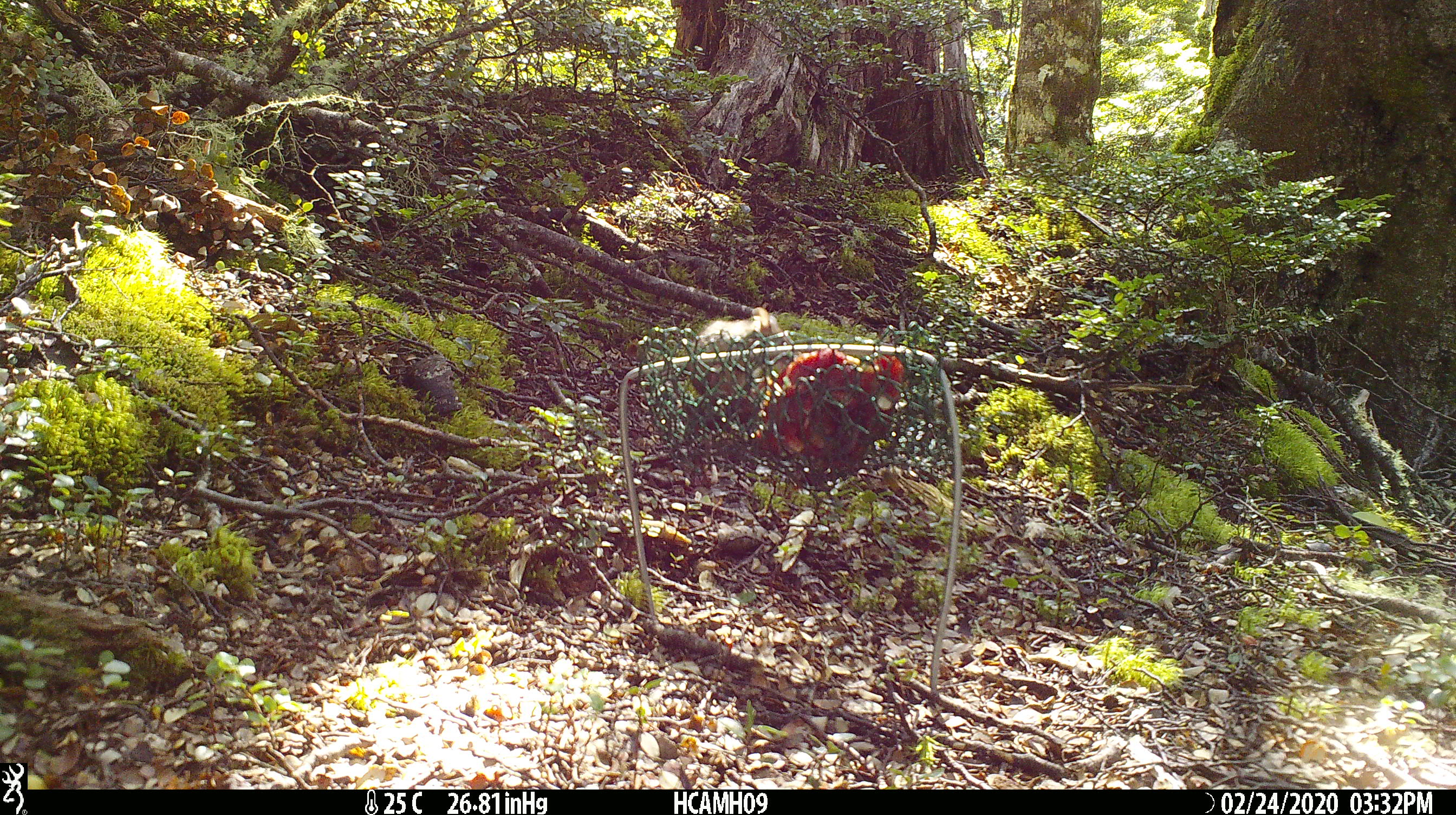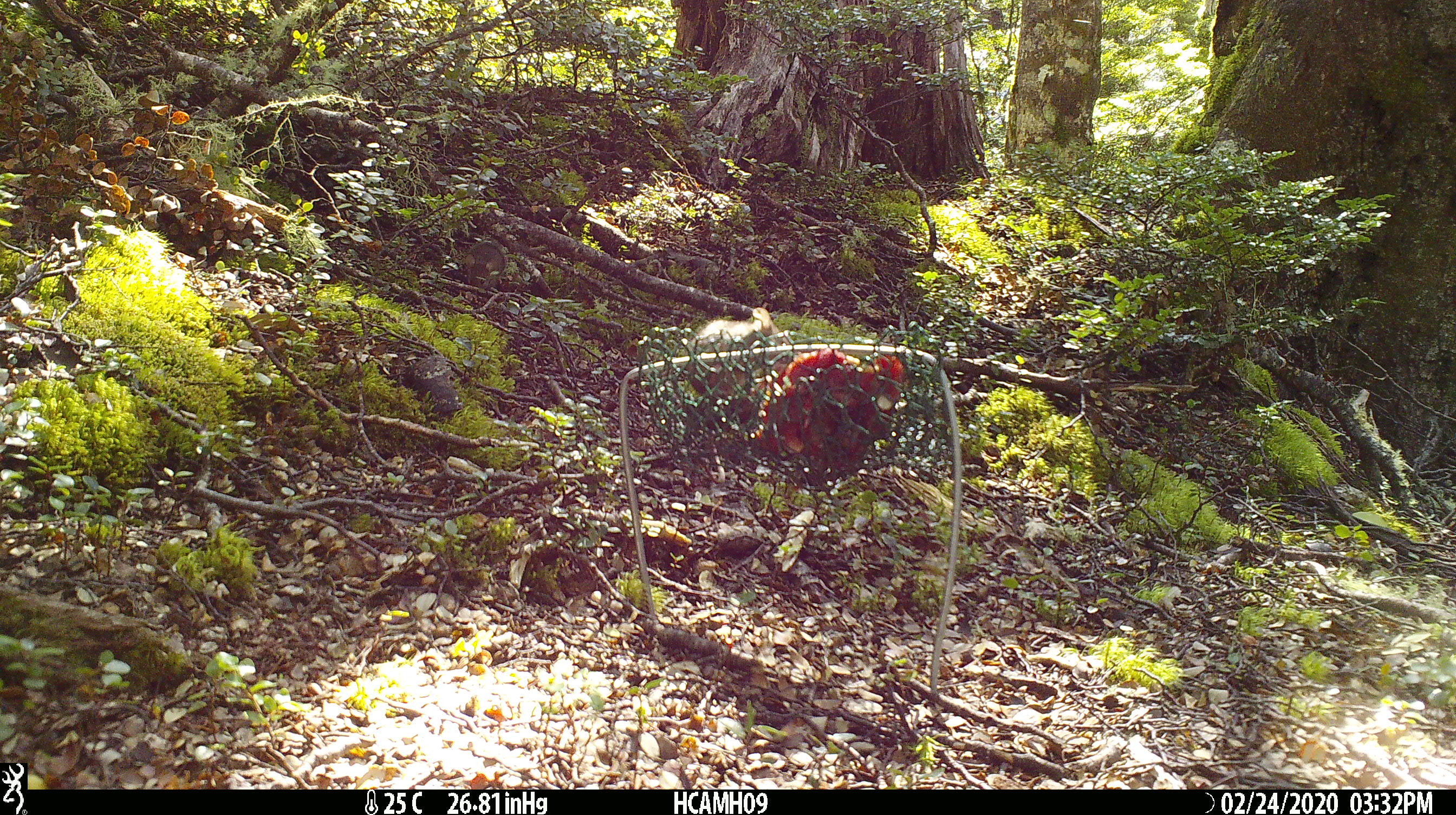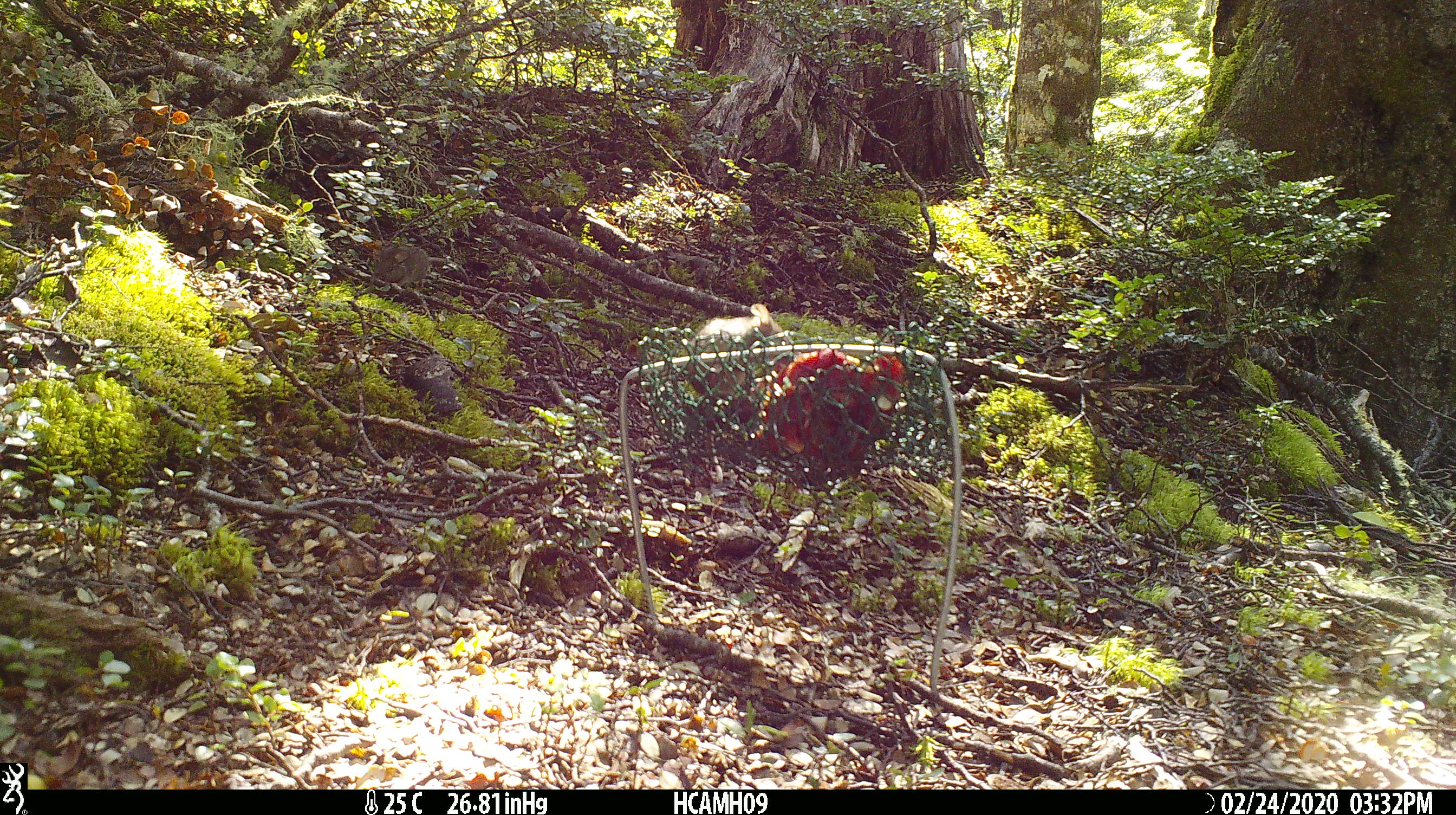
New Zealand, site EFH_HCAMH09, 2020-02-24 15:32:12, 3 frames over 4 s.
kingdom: Animalia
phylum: Chordata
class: Mammalia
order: Rodentia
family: Muridae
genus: Mus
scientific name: Mus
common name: mouse